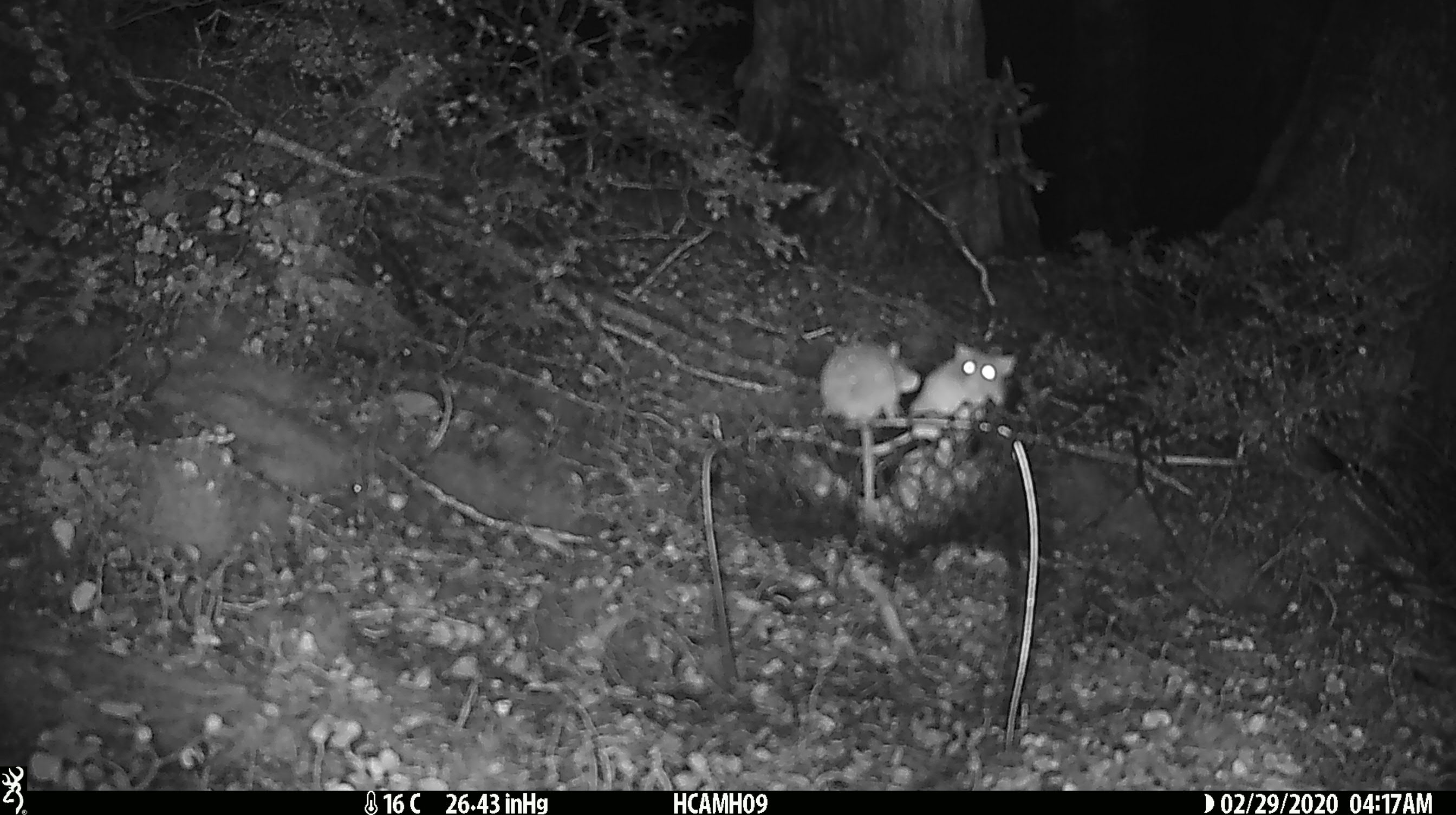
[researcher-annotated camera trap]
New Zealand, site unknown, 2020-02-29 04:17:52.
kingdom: Animalia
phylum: Chordata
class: Mammalia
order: Rodentia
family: Muridae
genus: Mus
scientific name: Mus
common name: mouse